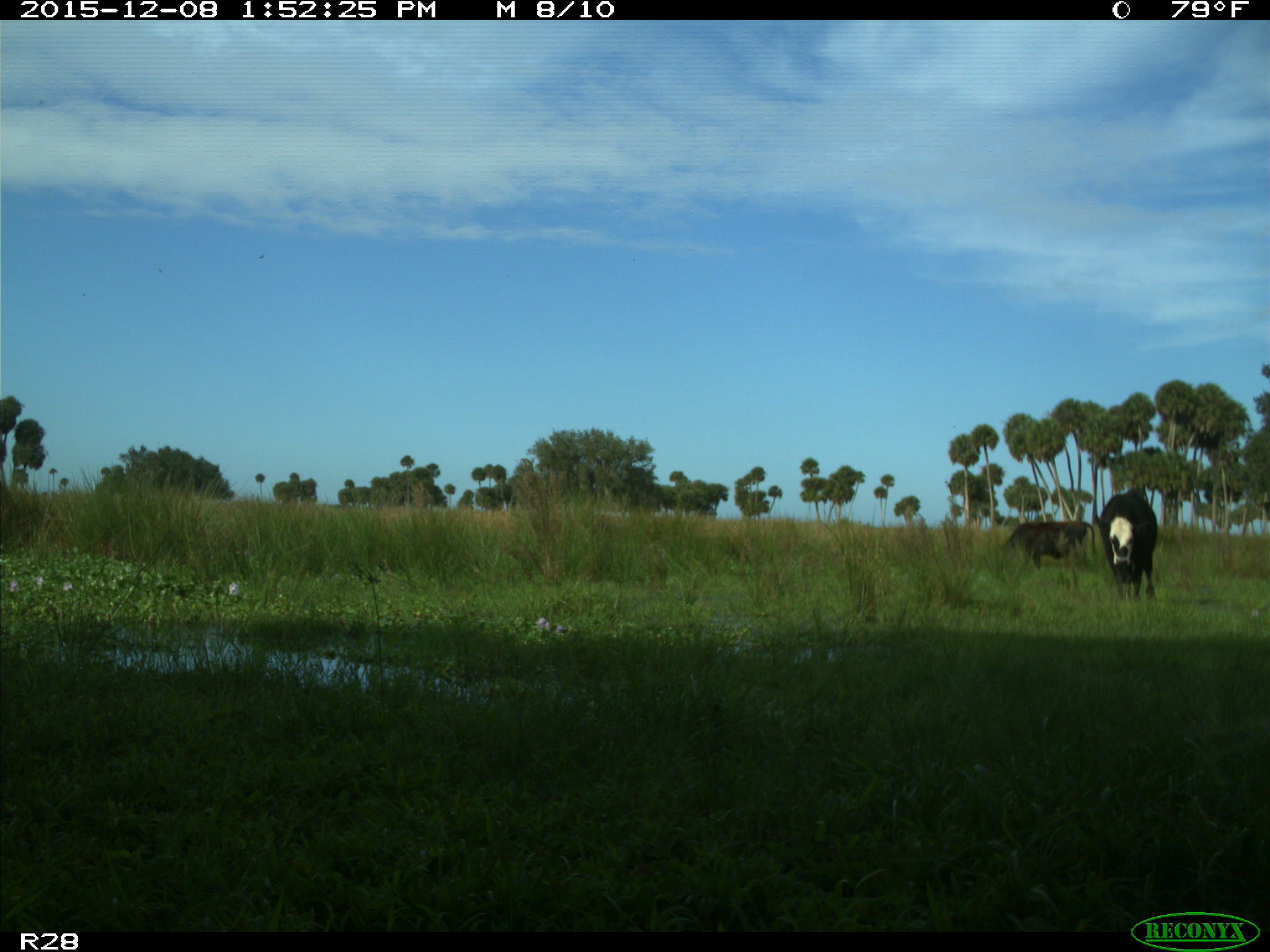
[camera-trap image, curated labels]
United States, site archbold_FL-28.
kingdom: Animalia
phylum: Chordata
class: Mammalia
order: Artiodactyla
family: Bovidae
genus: Bos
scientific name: Bos taurus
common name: domestic cow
Bos taurus (domestic cow).